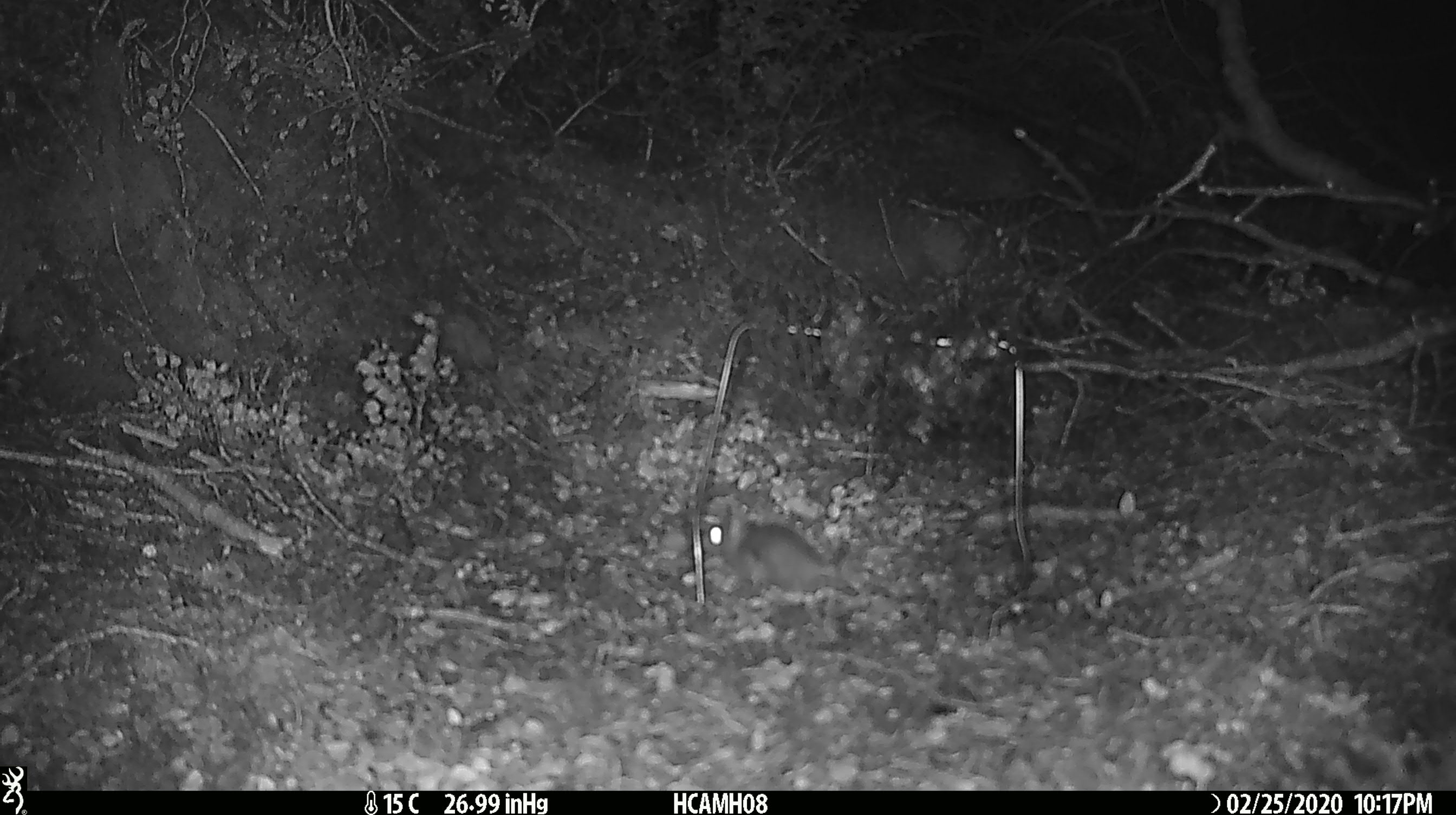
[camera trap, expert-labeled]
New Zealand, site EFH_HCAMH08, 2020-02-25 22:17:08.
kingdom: Animalia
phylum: Chordata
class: Mammalia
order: Rodentia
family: Muridae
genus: Mus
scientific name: Mus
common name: mouse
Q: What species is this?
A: Mouse (Mus).